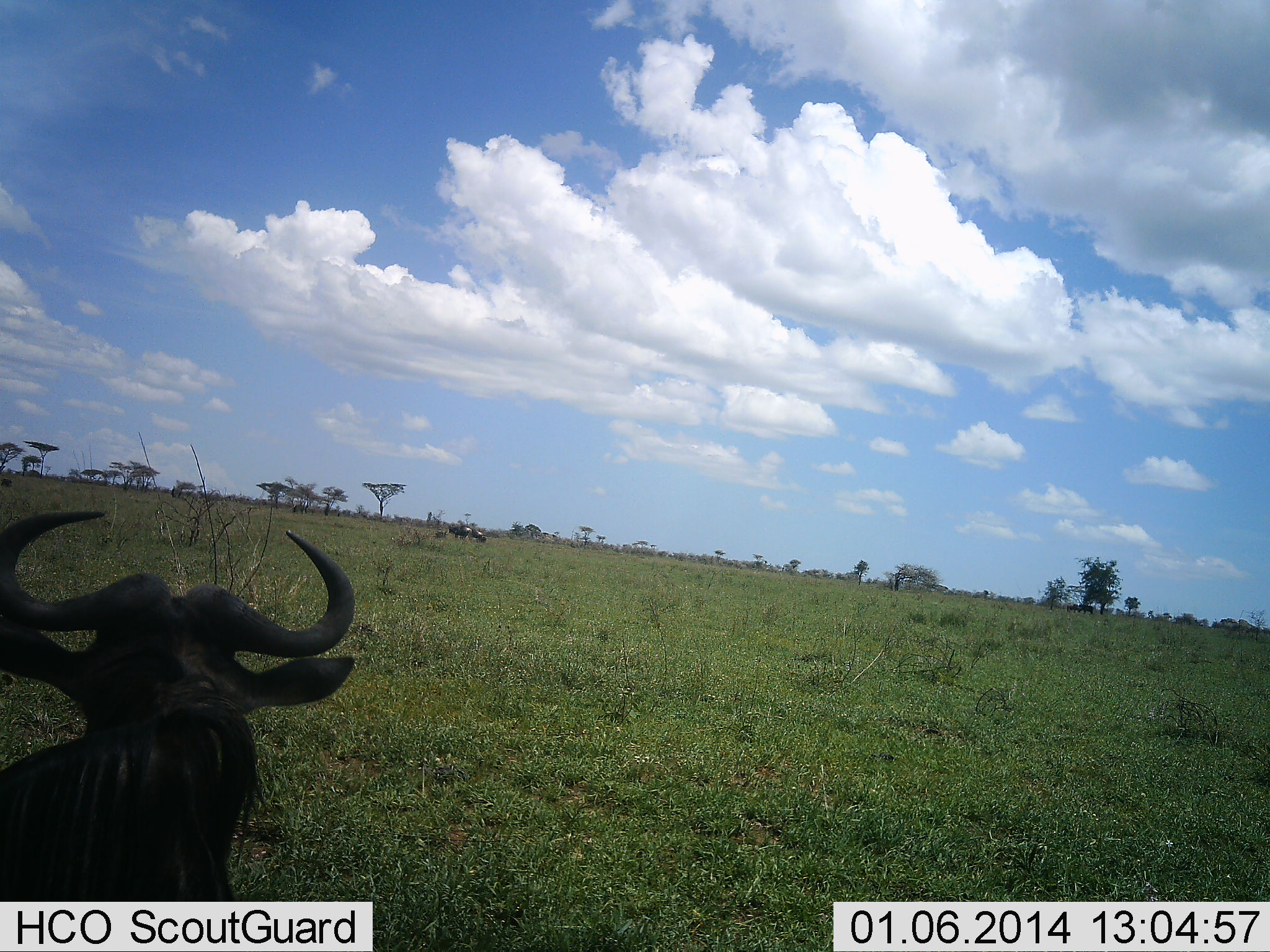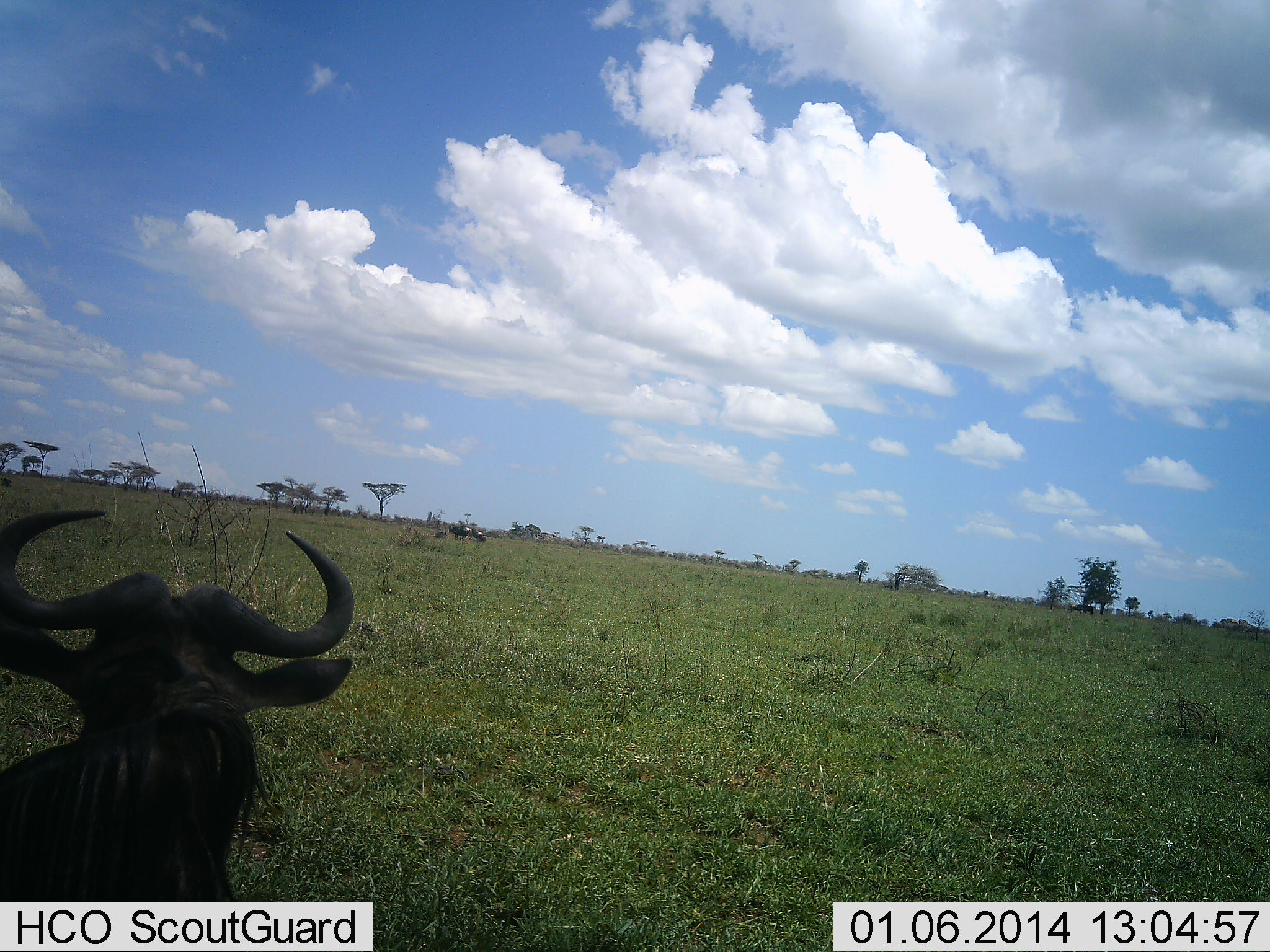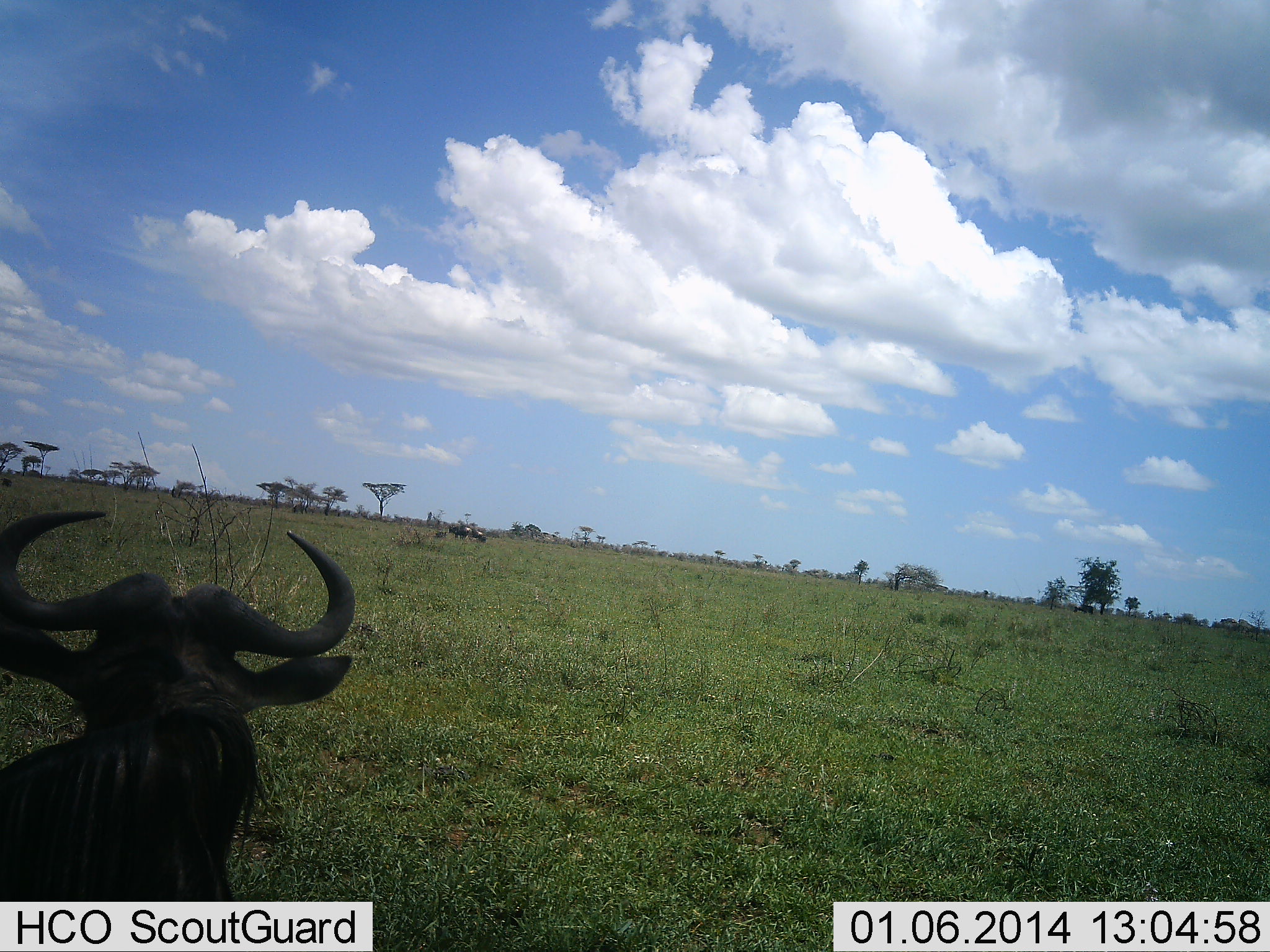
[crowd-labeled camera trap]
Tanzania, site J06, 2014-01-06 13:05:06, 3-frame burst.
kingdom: Animalia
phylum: Chordata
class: Mammalia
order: Artiodactyla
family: Bovidae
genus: Connochaetes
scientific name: Connochaetes taurinus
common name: blue wildebeest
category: wildebeest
Wildebeest (blue wildebeest) (Connochaetes taurinus), count 3. Behavior (volunteer vote fractions): standing 90%, resting 50%, moving 0%, interacting 0%. Young present (vote fraction): 0%. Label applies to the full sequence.